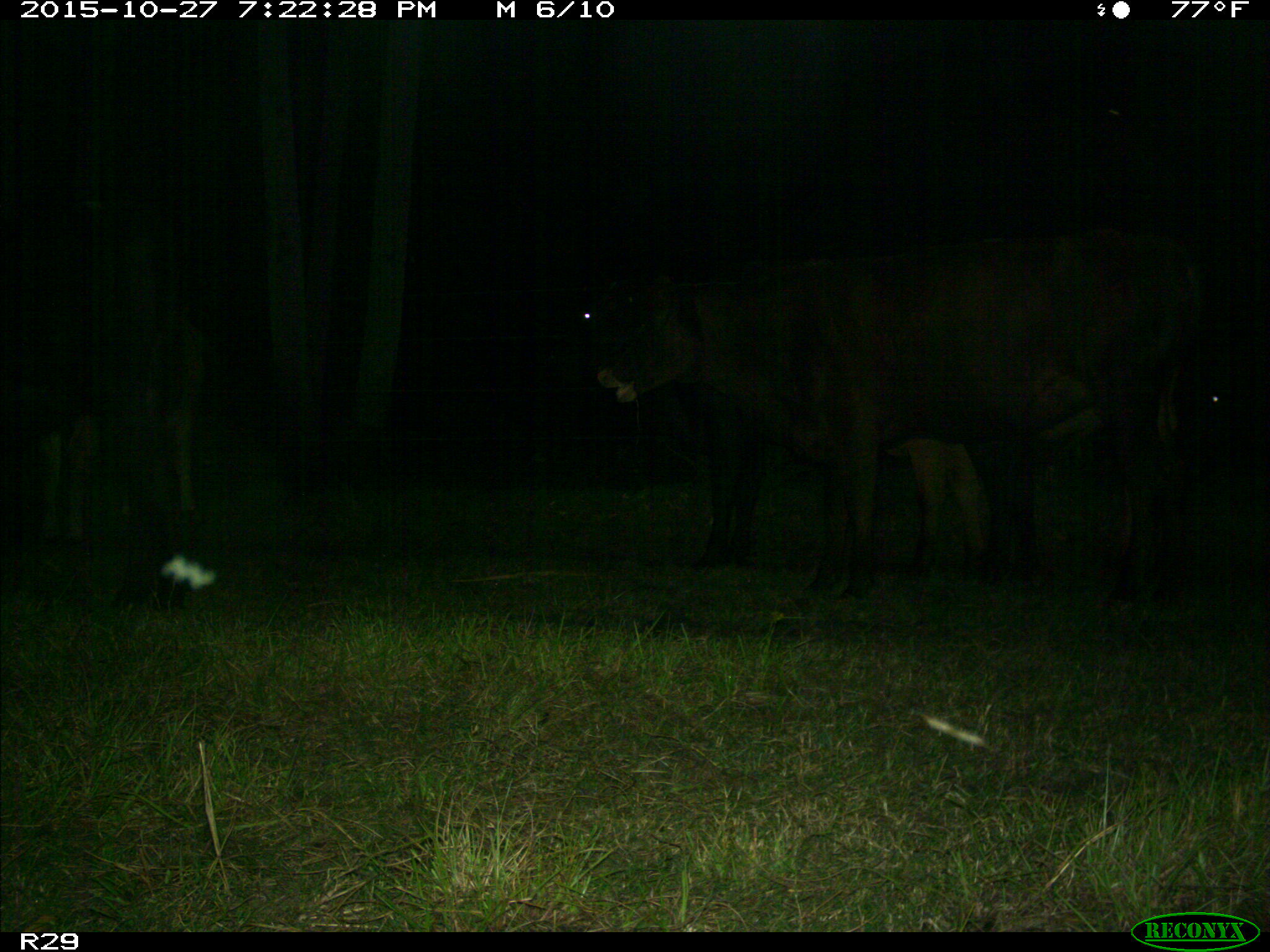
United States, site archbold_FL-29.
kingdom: Animalia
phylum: Chordata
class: Mammalia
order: Artiodactyla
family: Bovidae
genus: Bos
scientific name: Bos taurus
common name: domestic cow